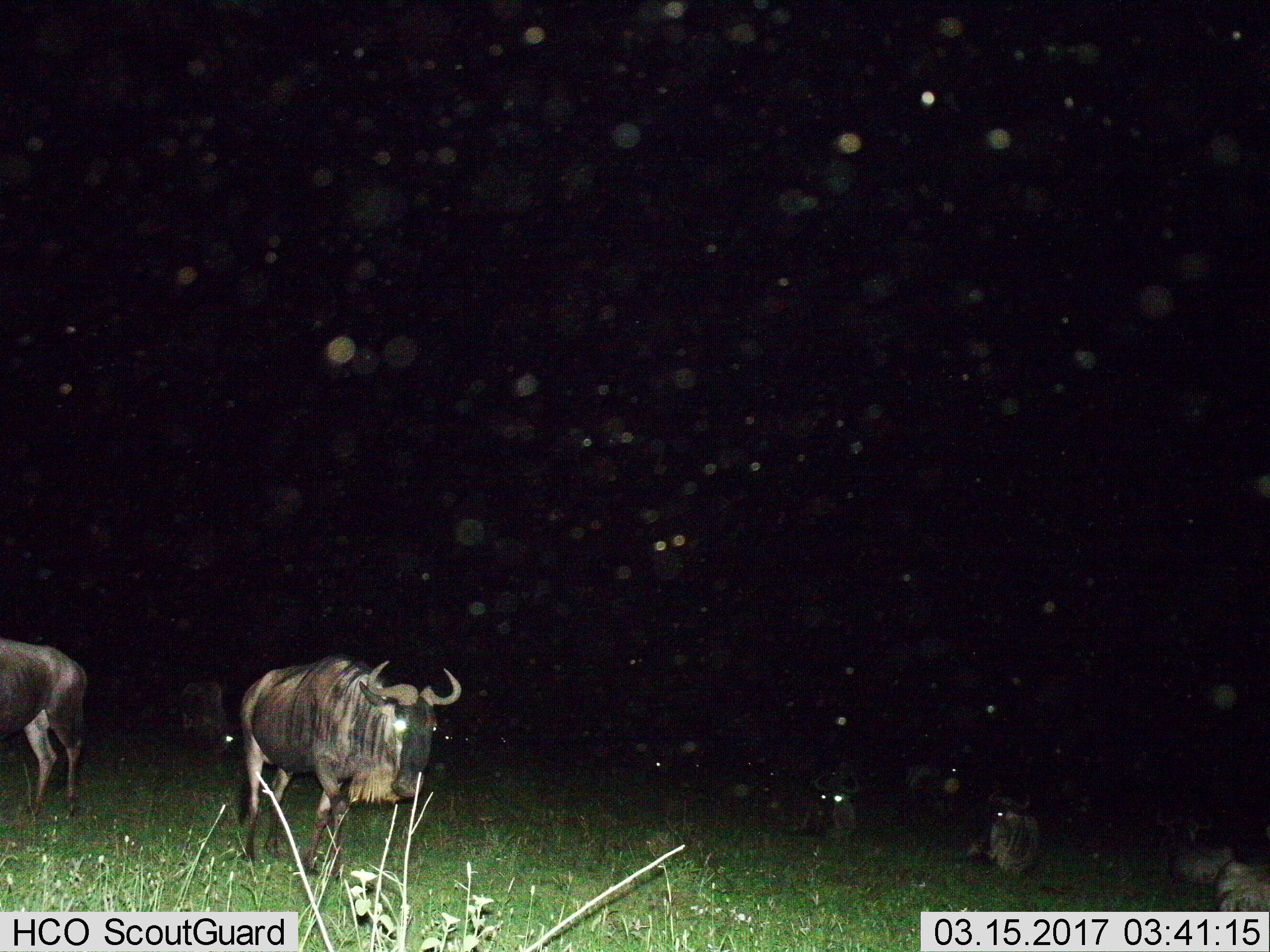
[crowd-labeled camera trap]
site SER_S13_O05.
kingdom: Animalia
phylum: Chordata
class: Mammalia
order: Artiodactyla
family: Bovidae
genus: Connochaetes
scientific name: Connochaetes taurinus taurinus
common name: blue wildebeest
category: wildebeestblue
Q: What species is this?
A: Wildebeestblue (blue wildebeest) (Connochaetes taurinus taurinus).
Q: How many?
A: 7.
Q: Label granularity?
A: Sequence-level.